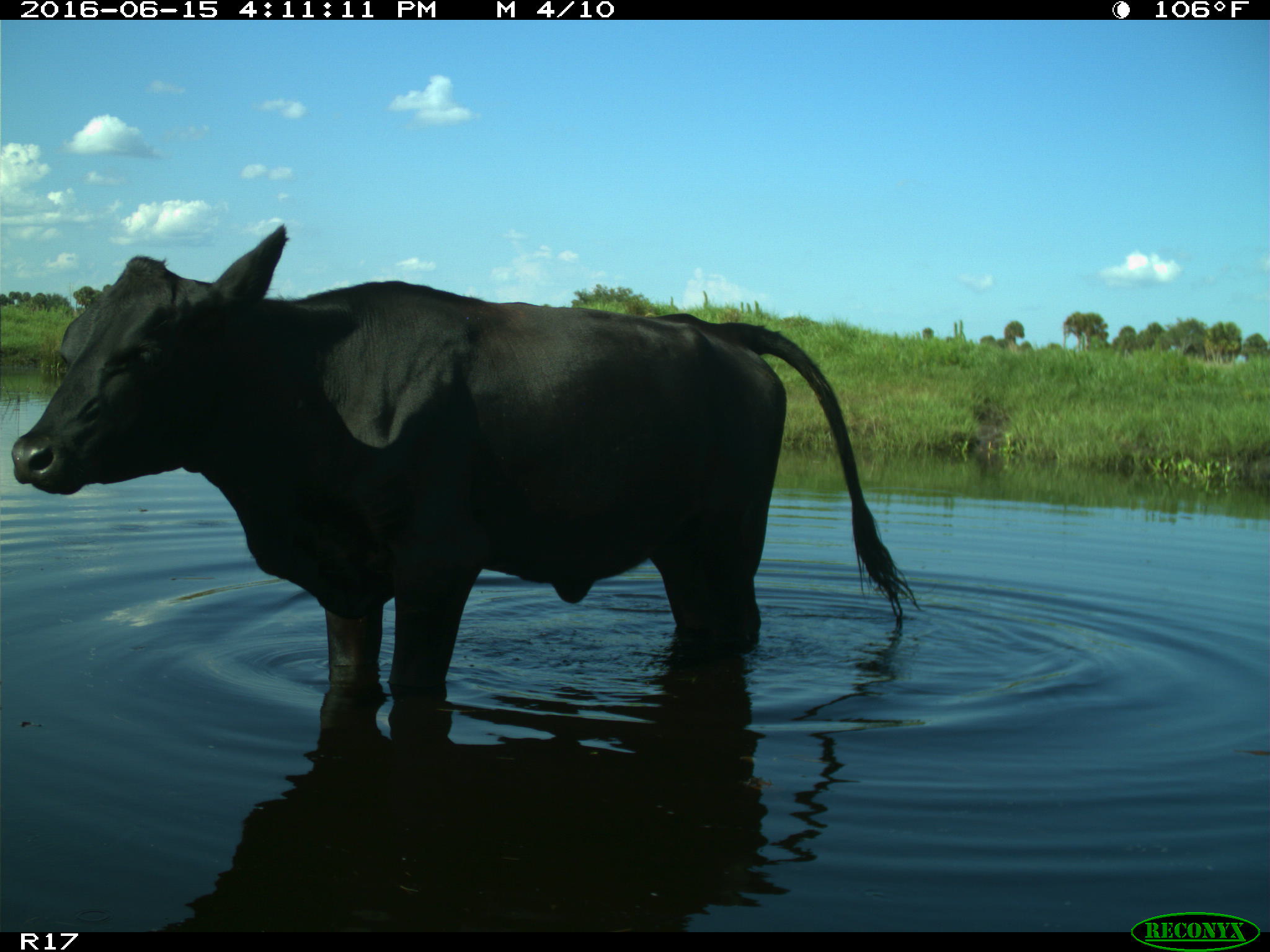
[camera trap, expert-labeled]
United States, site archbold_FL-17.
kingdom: Animalia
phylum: Chordata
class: Mammalia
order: Artiodactyla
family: Bovidae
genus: Bos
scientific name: Bos taurus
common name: domestic cow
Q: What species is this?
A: Bos taurus (domestic cow).